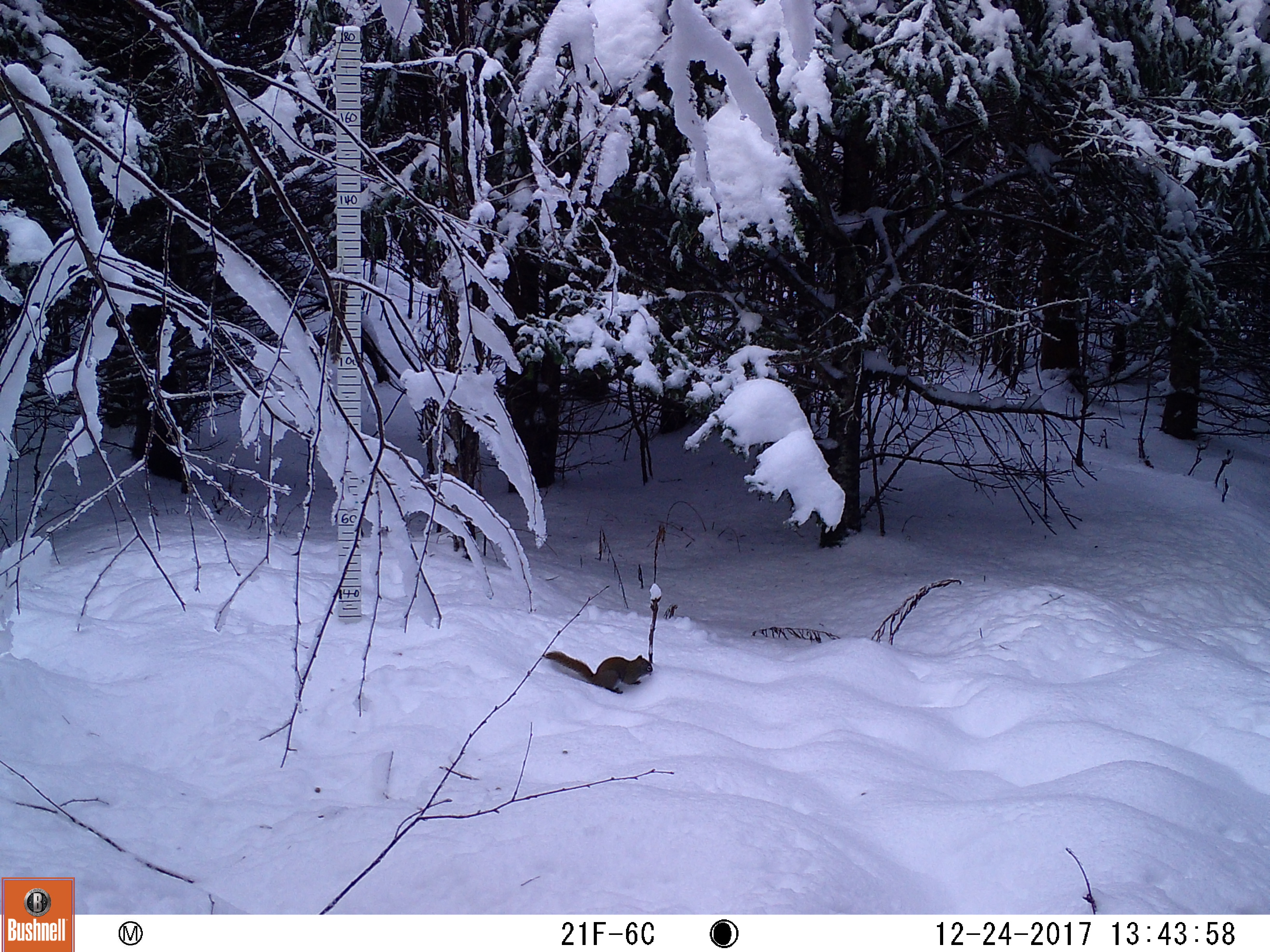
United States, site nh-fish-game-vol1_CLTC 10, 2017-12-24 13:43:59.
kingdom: Animalia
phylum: Chordata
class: Mammalia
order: Rodentia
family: Sciuridae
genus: Tamiasciurus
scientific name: Tamiasciurus hudsonicus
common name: red squirrel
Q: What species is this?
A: Red squirrel (Tamiasciurus hudsonicus).